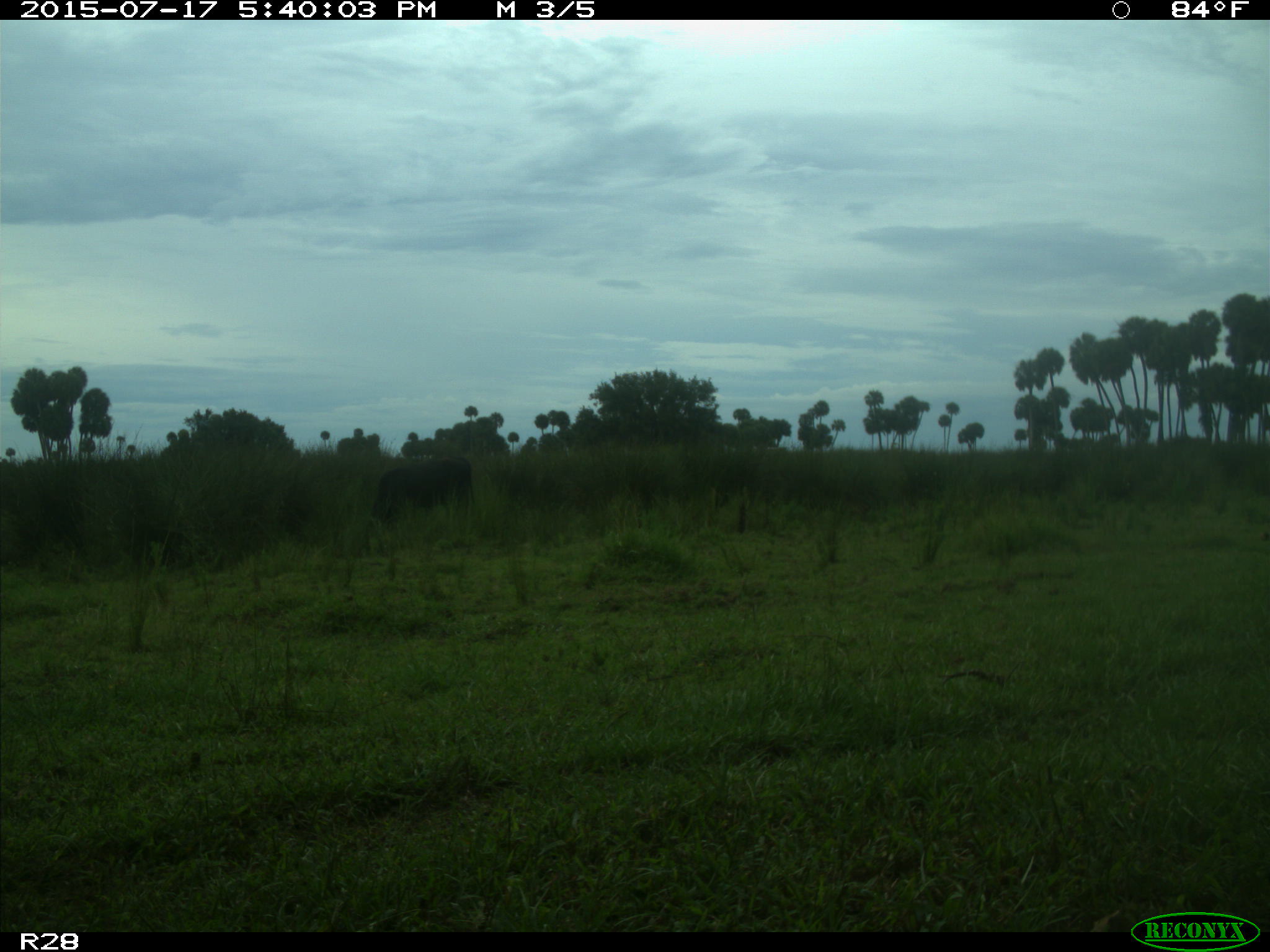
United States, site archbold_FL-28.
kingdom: Animalia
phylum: Chordata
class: Mammalia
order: Artiodactyla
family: Bovidae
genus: Bos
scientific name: Bos taurus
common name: domestic cow